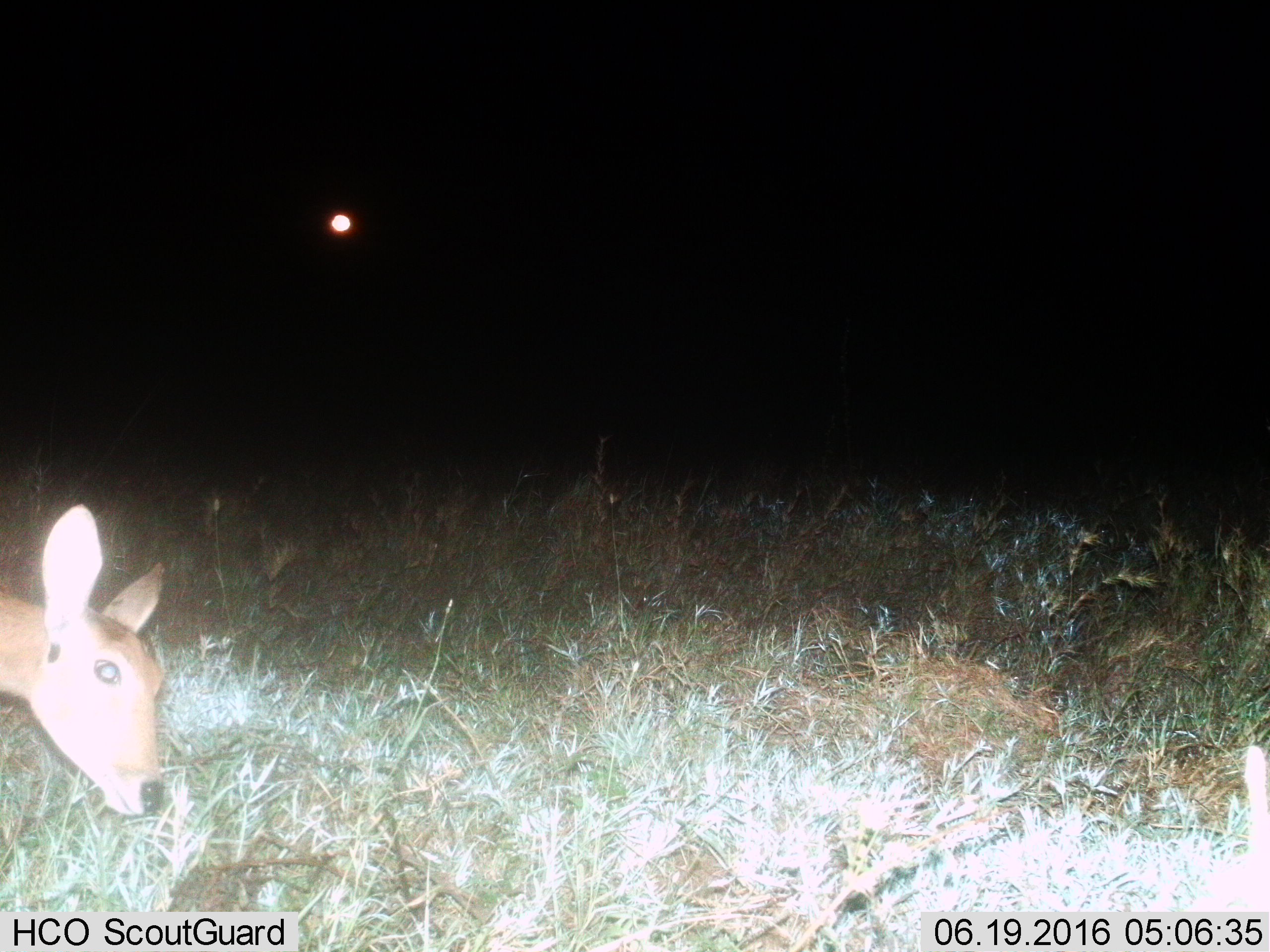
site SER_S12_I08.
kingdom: Animalia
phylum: Chordata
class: Mammalia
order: Artiodactyla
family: Bovidae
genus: Redunca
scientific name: Redunca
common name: reedbuck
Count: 1.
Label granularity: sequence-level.